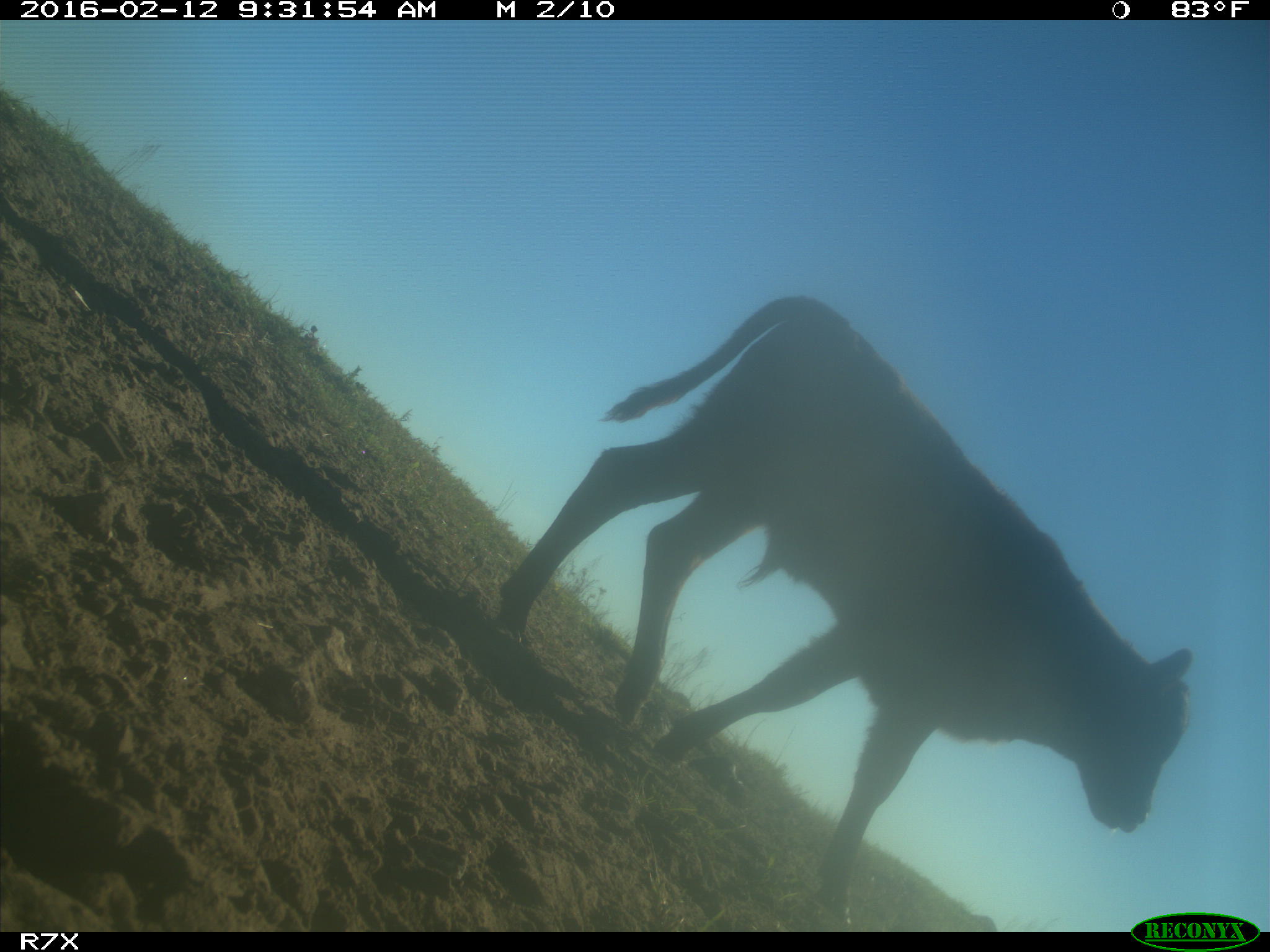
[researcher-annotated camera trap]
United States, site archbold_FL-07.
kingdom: Animalia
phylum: Chordata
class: Mammalia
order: Artiodactyla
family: Bovidae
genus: Bos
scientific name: Bos taurus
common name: domestic cow